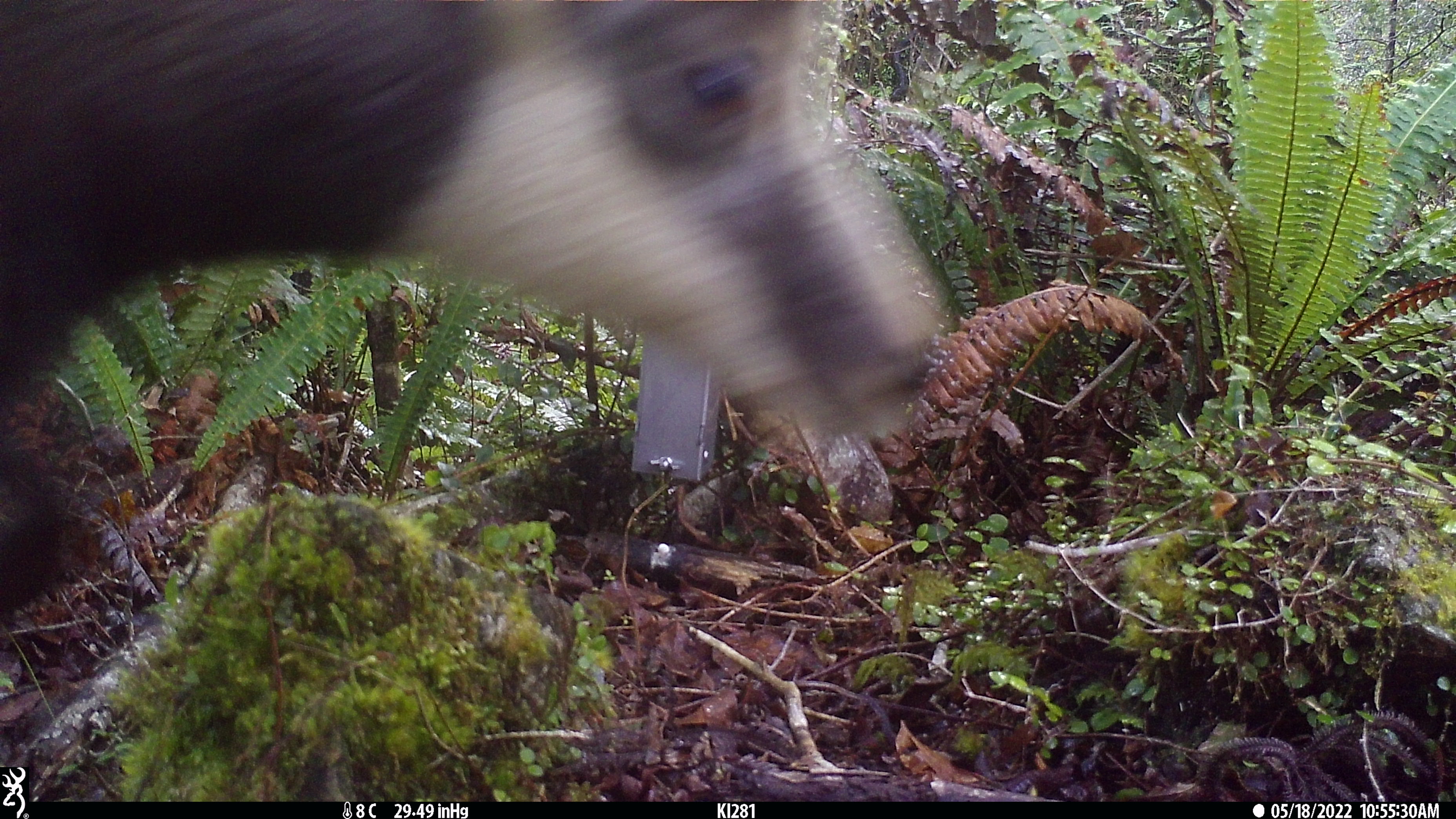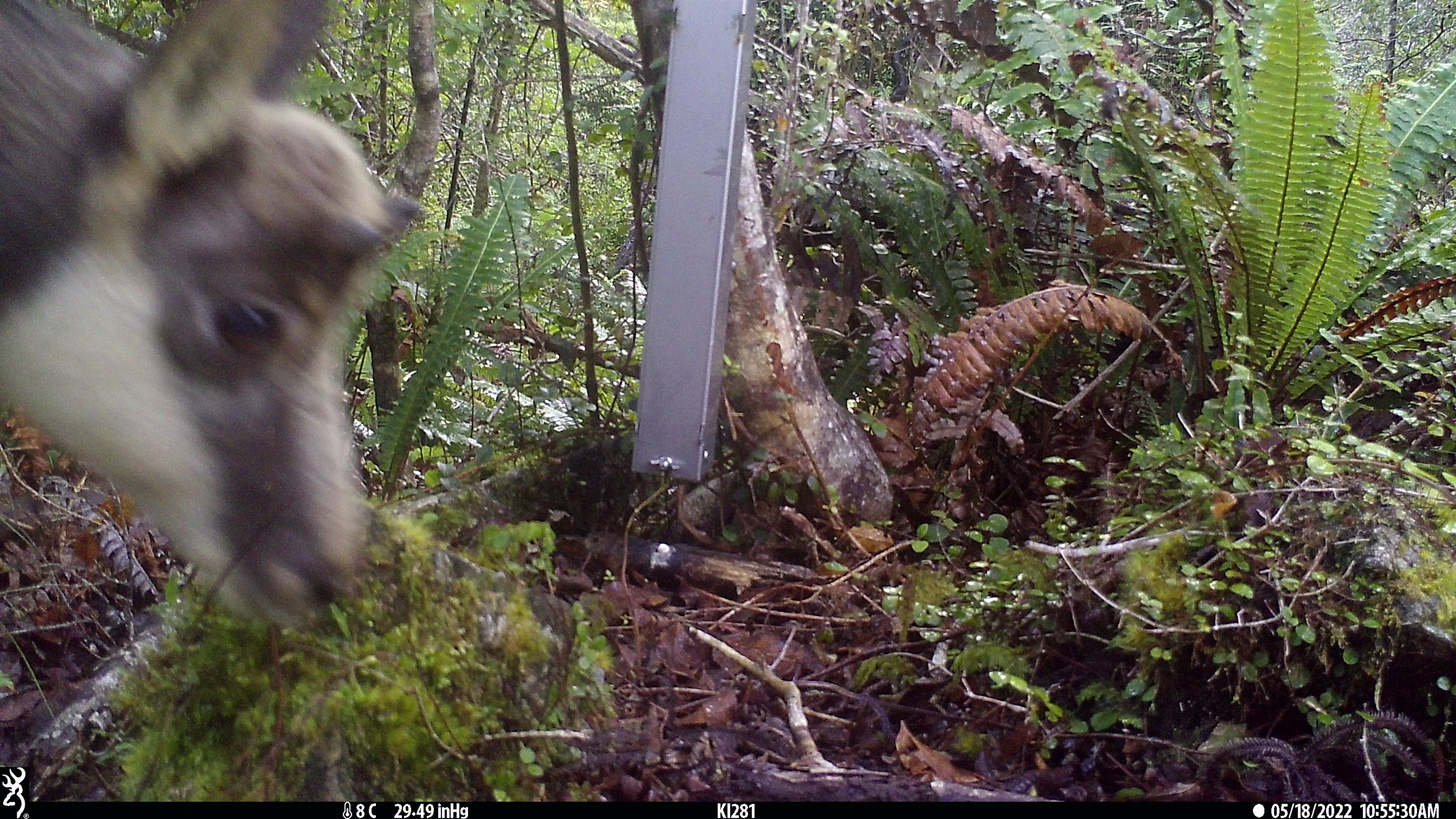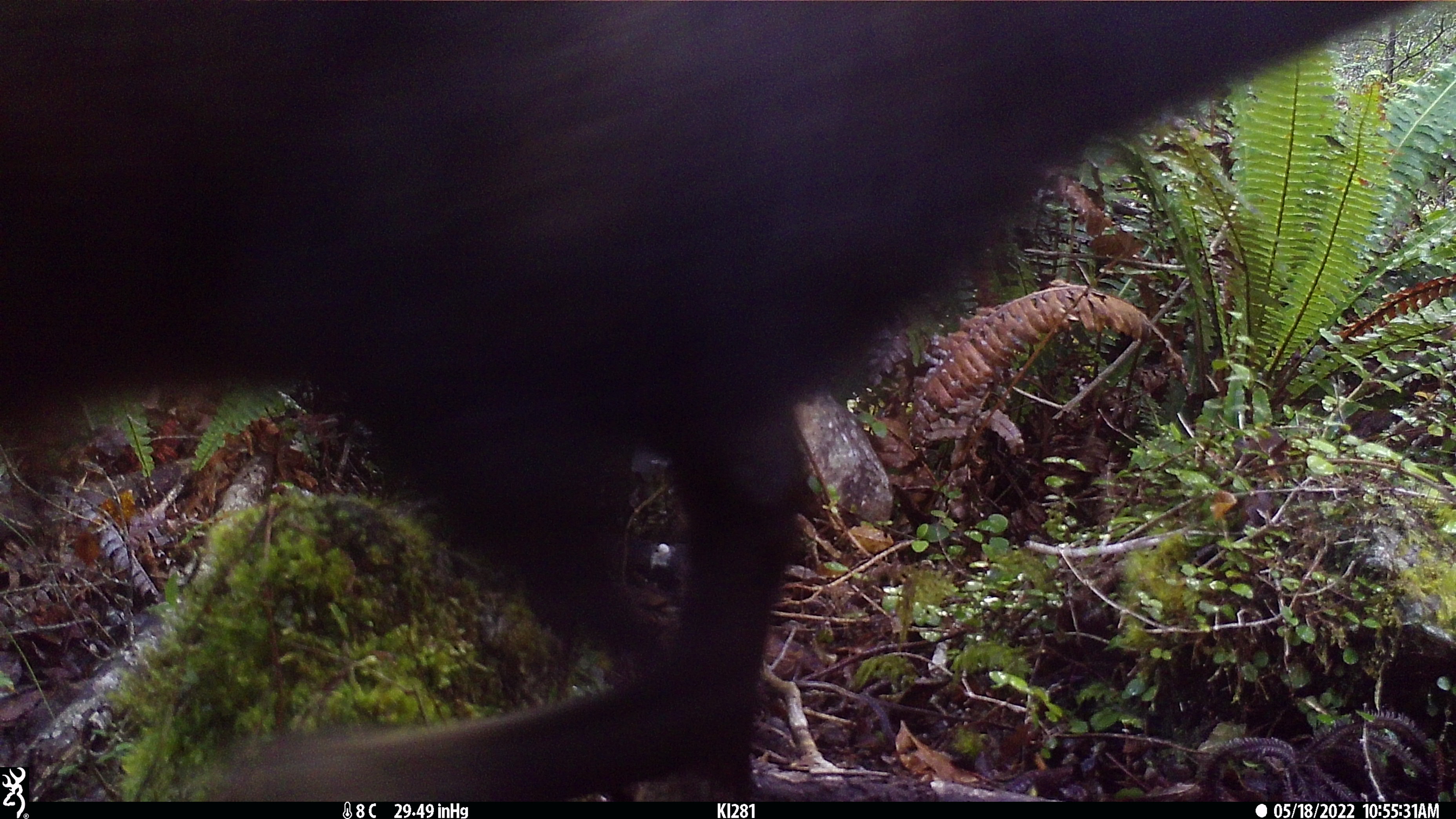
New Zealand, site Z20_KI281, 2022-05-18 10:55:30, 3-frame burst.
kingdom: Animalia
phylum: Chordata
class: Mammalia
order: Artiodactyla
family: Bovidae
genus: Rupicapra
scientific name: Rupicapra rupicapra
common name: alpine chamois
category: chamois